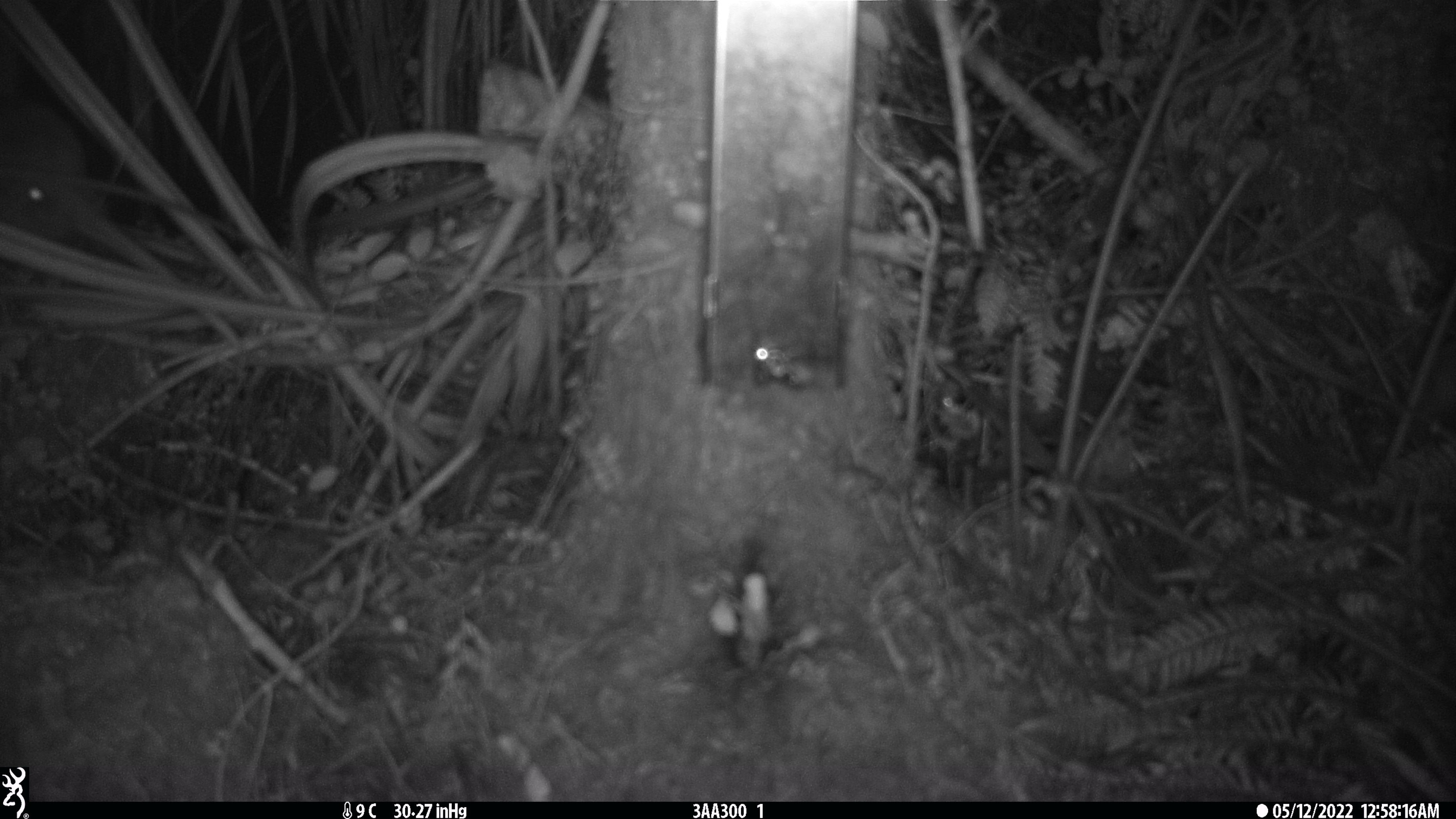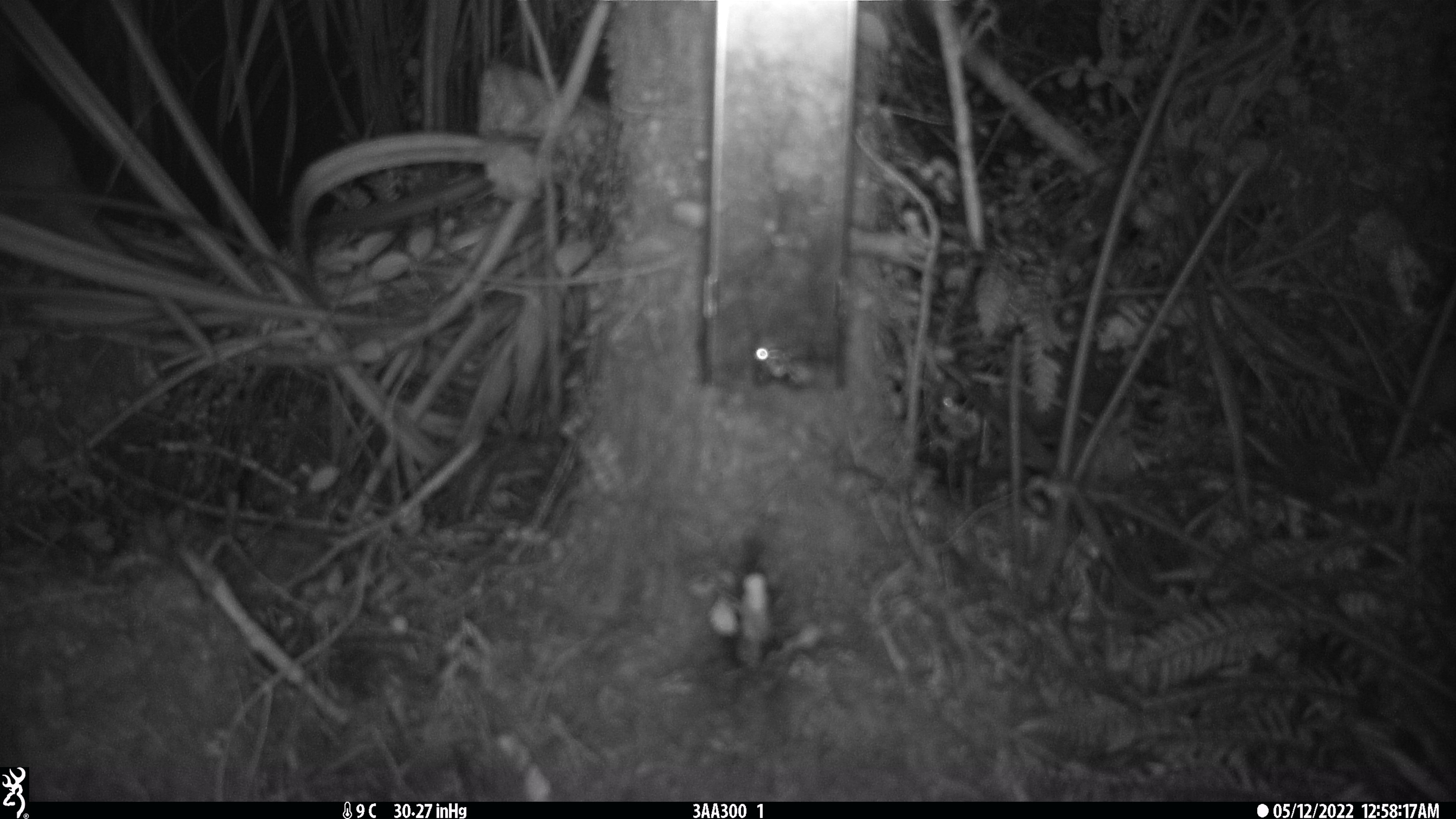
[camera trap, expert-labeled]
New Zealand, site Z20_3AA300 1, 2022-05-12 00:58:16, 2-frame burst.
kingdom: Animalia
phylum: Chordata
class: Aves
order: Apterygiformes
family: Apterygidae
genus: Apteryx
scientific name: Apteryx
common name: kiwi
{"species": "kiwi (Apteryx)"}